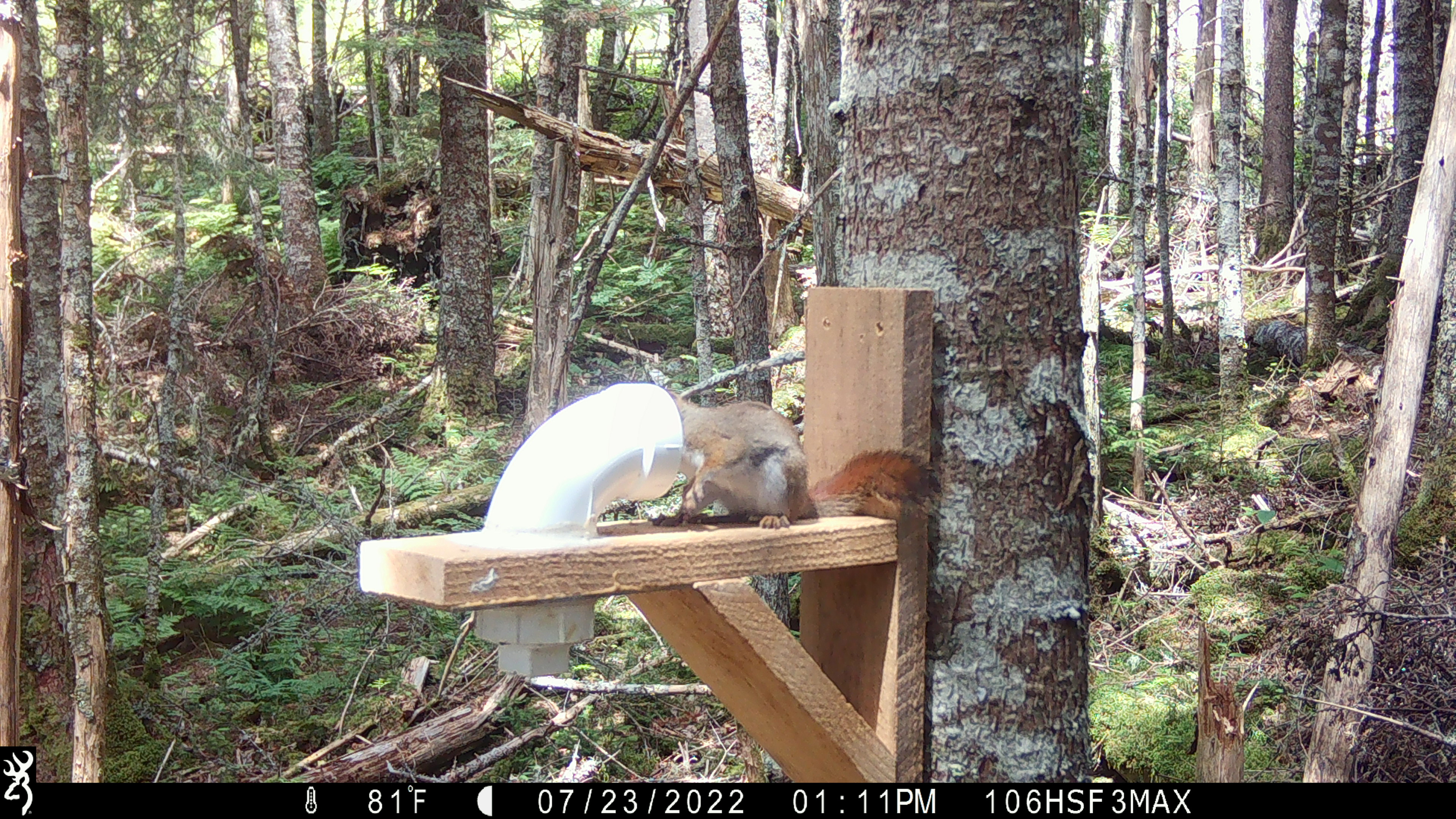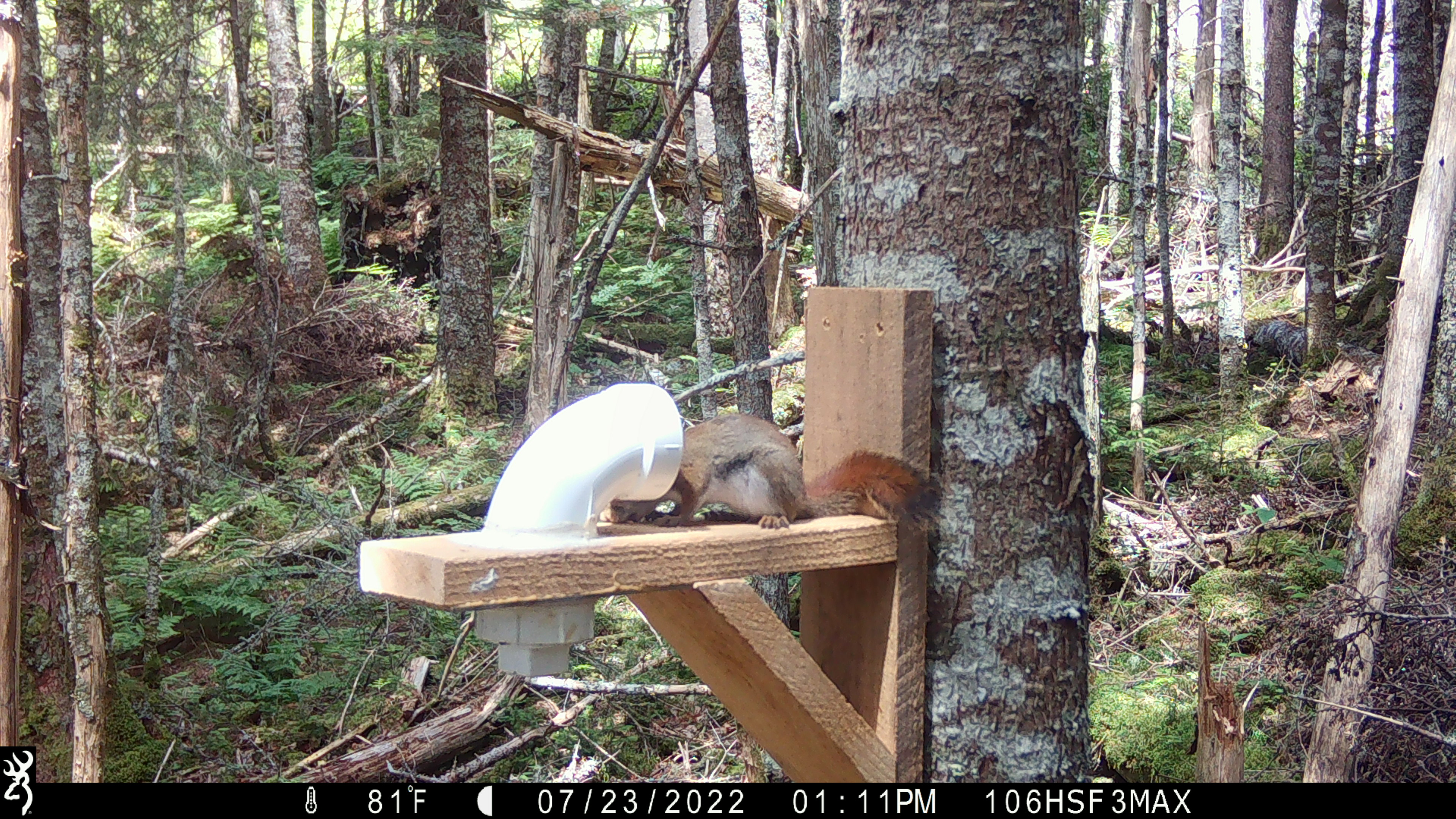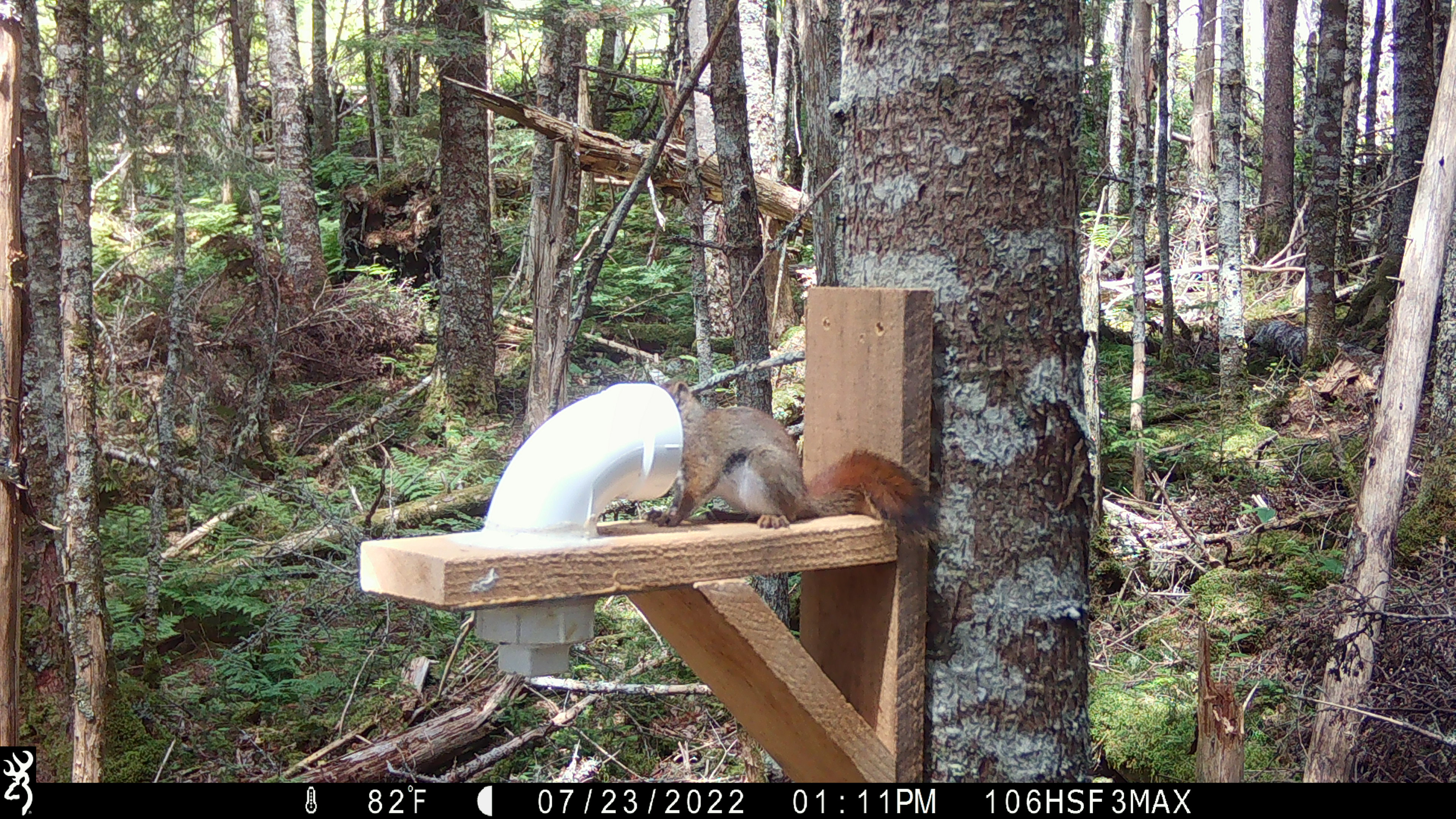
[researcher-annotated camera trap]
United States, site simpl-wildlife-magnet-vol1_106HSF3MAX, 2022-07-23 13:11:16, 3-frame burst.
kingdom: Animalia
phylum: Chordata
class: Mammalia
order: Rodentia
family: Sciuridae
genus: Tamiasciurus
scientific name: Tamiasciurus hudsonicus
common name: red squirrel